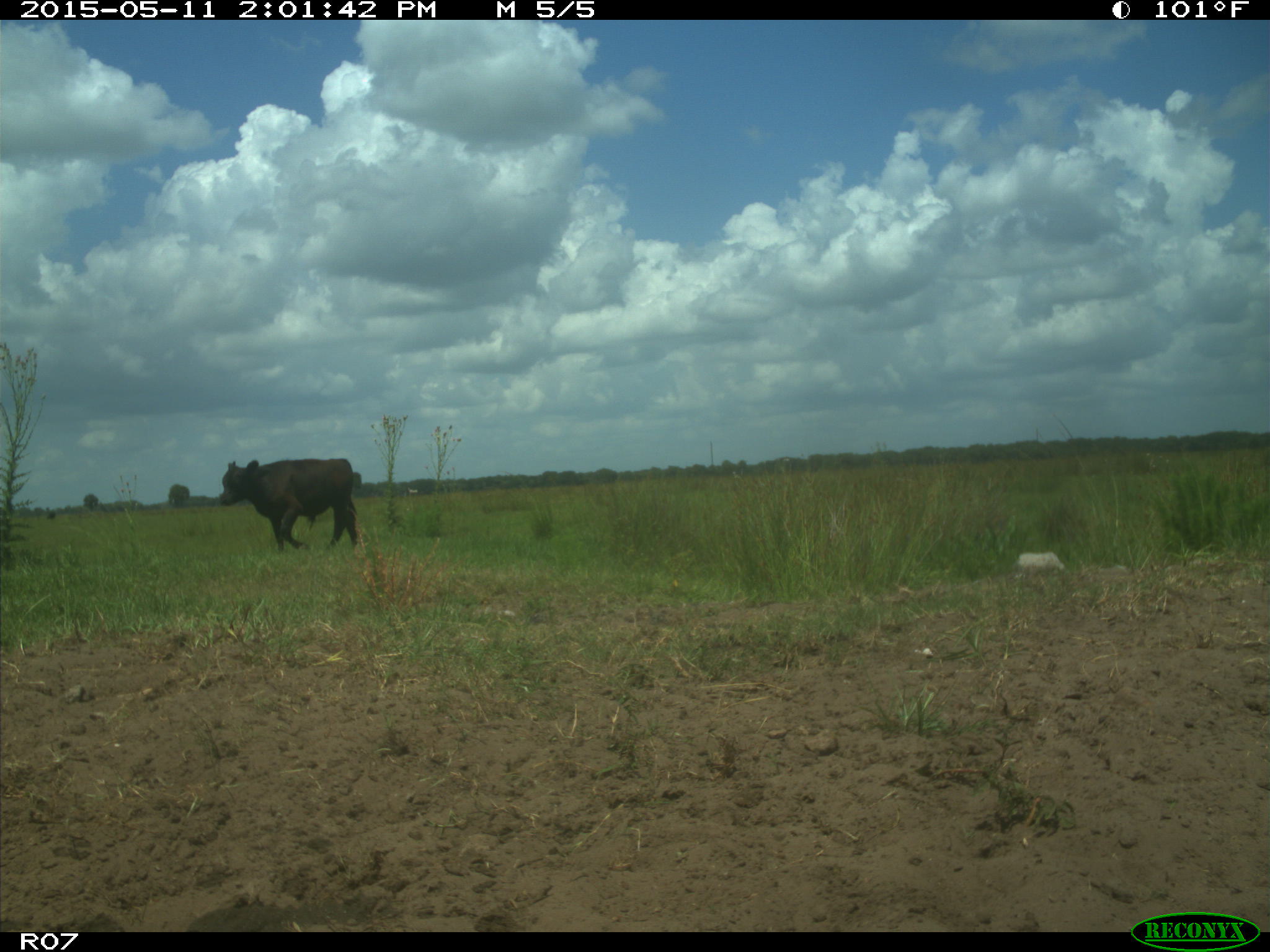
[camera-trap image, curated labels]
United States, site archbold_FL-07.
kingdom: Animalia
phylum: Chordata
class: Mammalia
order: Artiodactyla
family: Bovidae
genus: Bos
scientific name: Bos taurus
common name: domestic cow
Bos taurus (domestic cow).